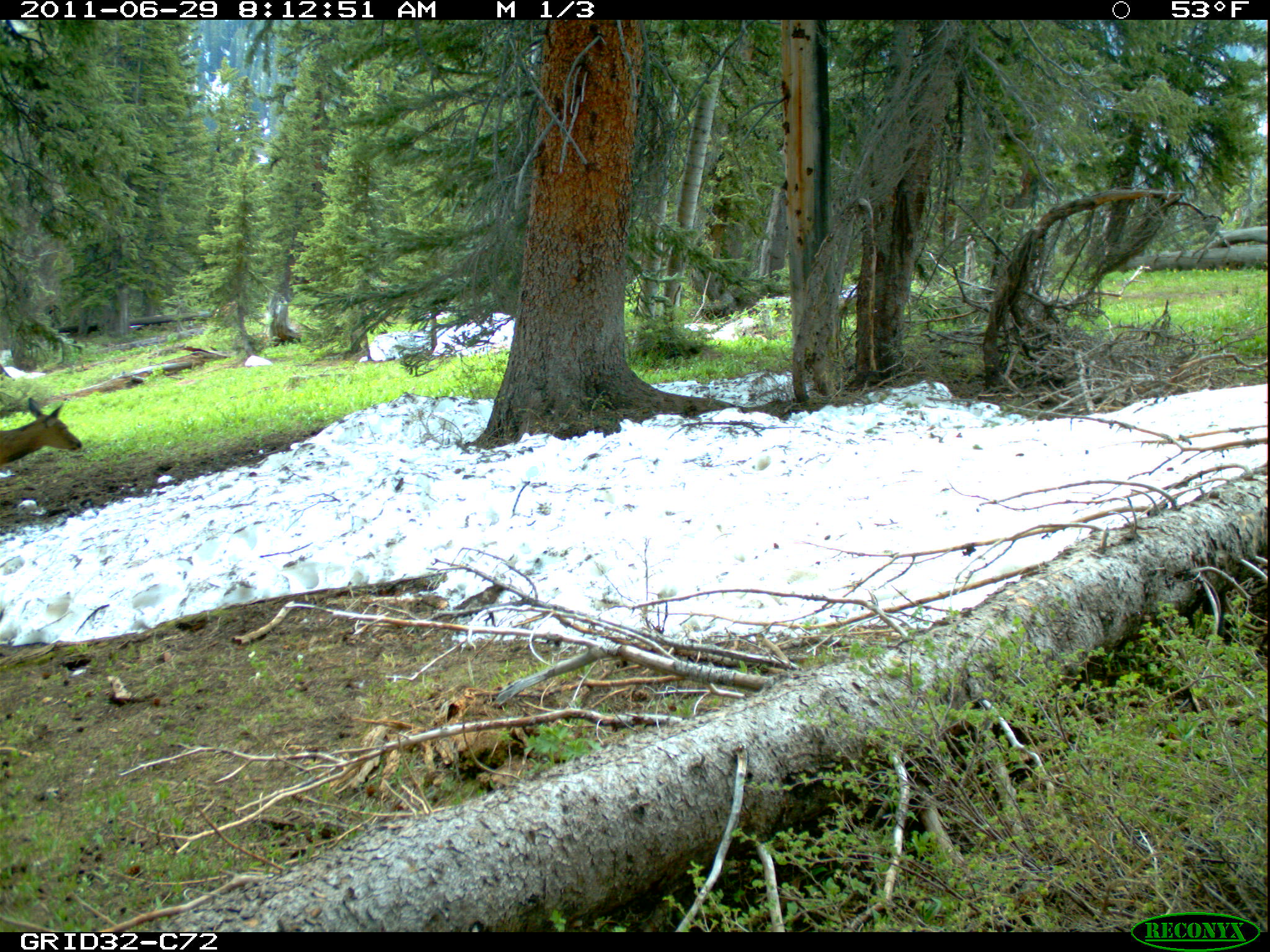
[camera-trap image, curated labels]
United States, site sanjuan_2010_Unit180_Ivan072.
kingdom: Animalia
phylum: Chordata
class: Mammalia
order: Artiodactyla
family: Cervidae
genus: Cervus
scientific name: Cervus elaphus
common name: red deer